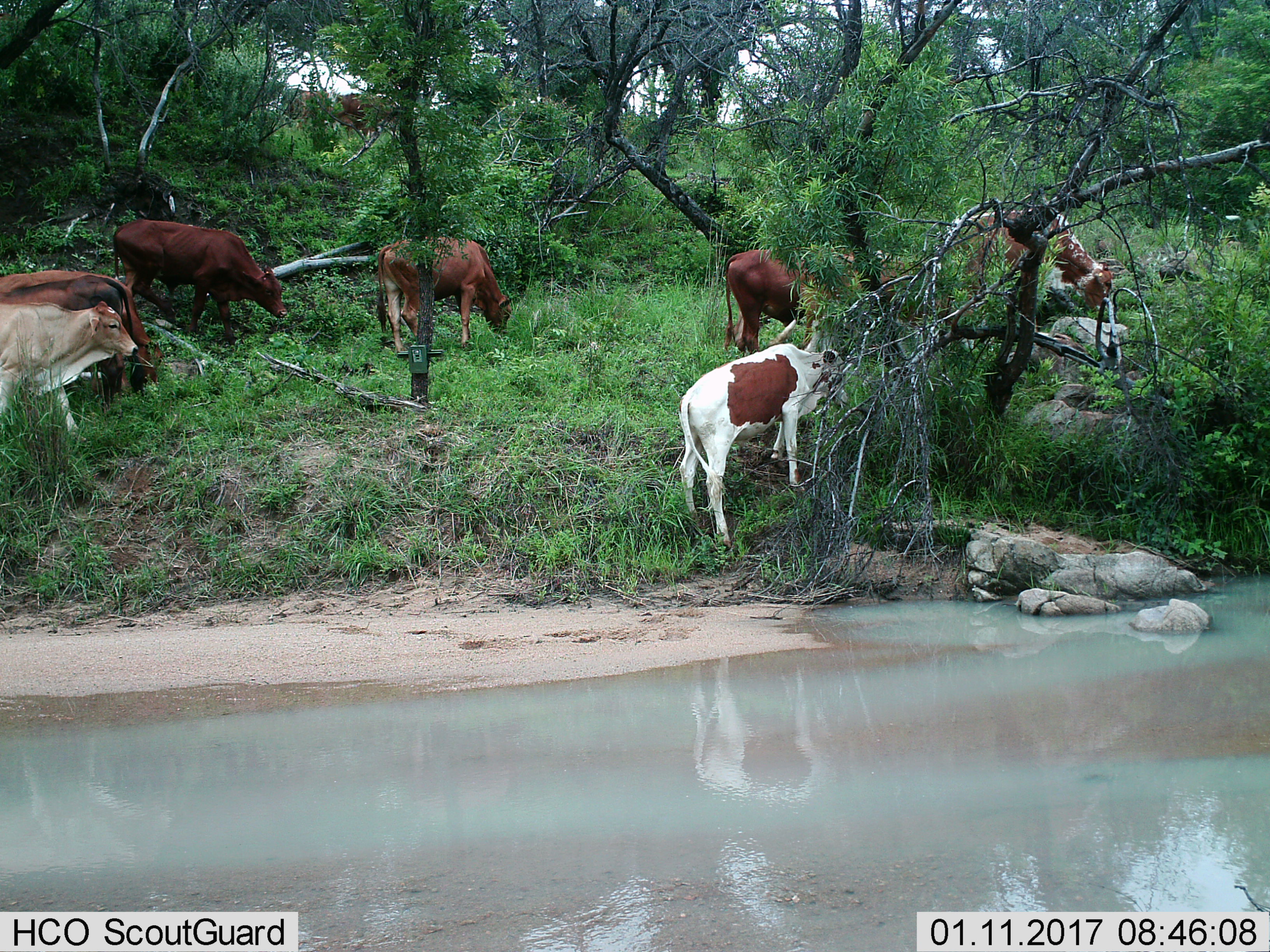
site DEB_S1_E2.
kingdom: Animalia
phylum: Chordata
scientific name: Vertebrata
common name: domestic animal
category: domesticanimal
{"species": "domesticanimal (domestic animal) (Vertebrata)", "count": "7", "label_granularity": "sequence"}